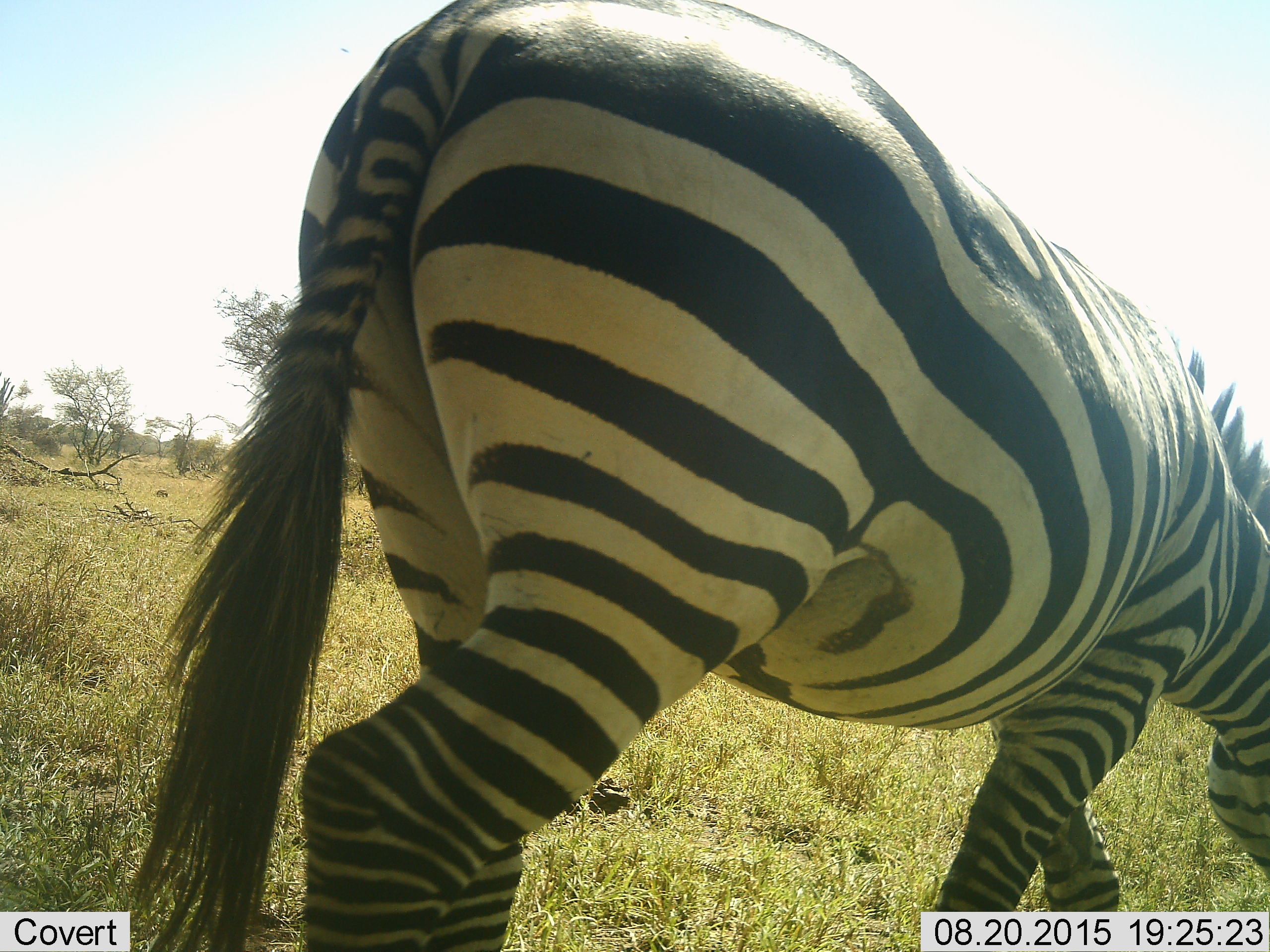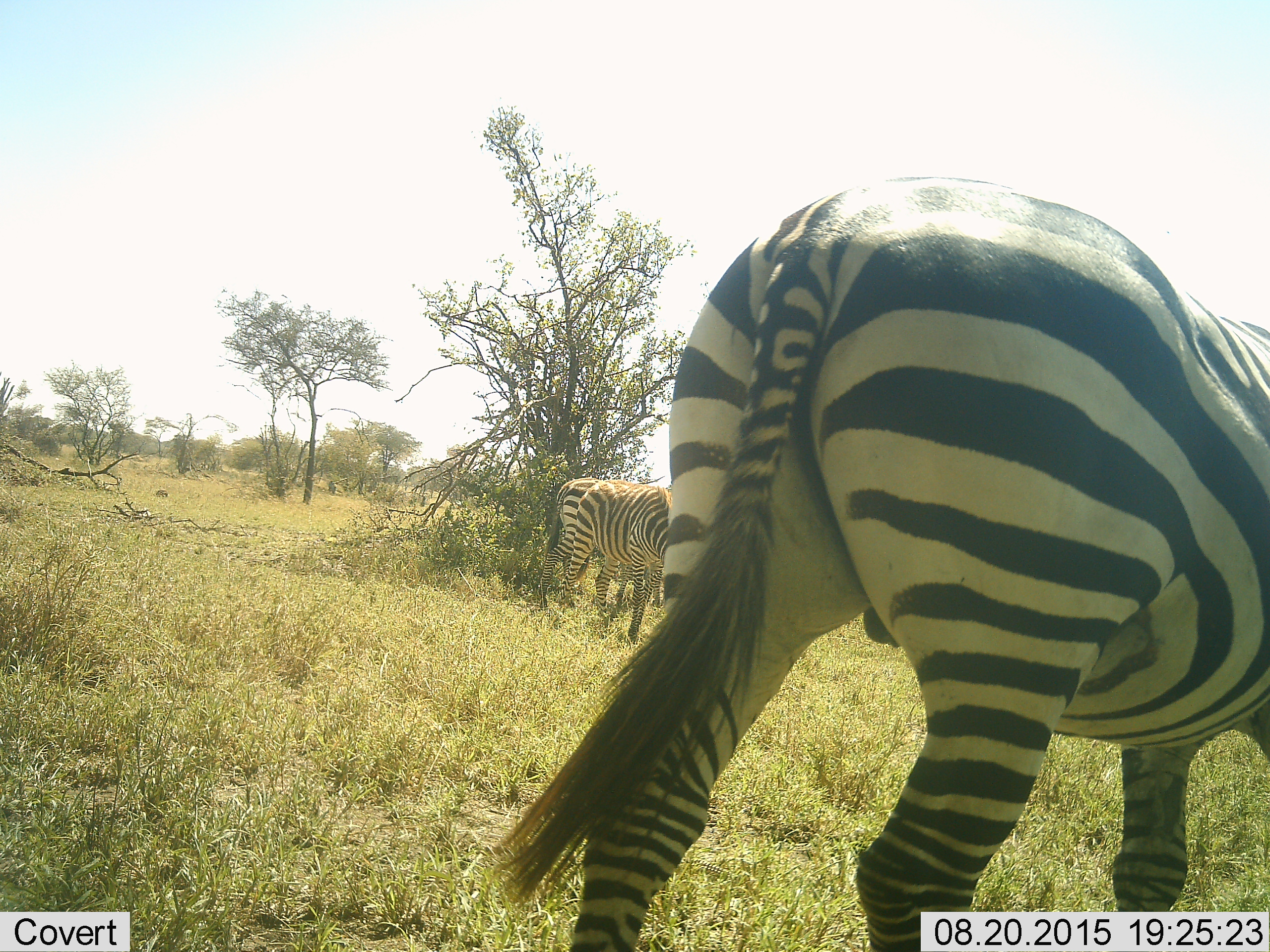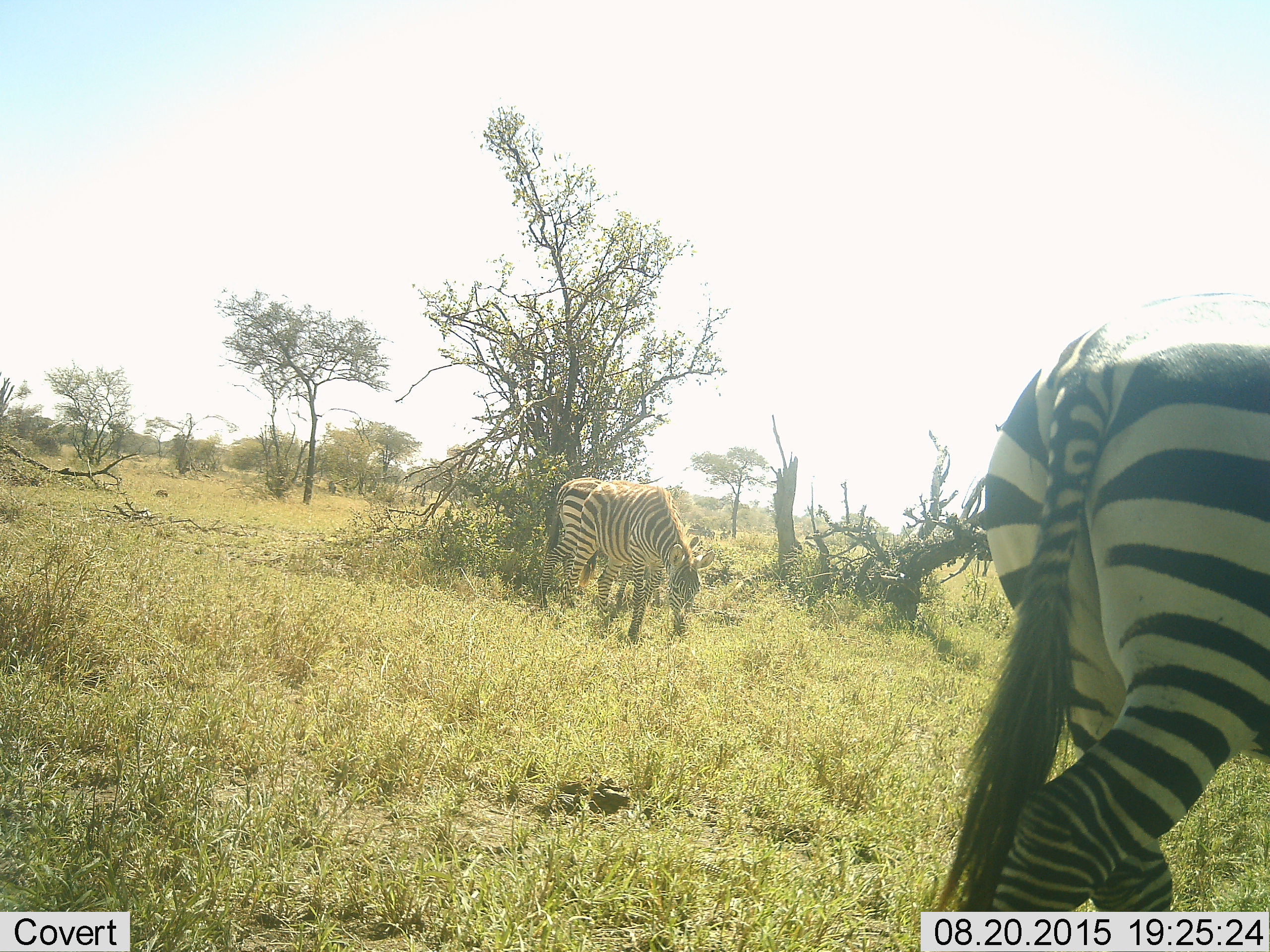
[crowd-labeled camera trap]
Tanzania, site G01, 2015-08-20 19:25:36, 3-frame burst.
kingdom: Animalia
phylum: Chordata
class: Mammalia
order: Perissodactyla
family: Equidae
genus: Equus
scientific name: Equus quagga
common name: plains zebra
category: zebra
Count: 3.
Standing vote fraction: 45%.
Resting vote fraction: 0%.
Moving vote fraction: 60%.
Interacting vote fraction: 0%.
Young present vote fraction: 10%.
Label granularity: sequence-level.